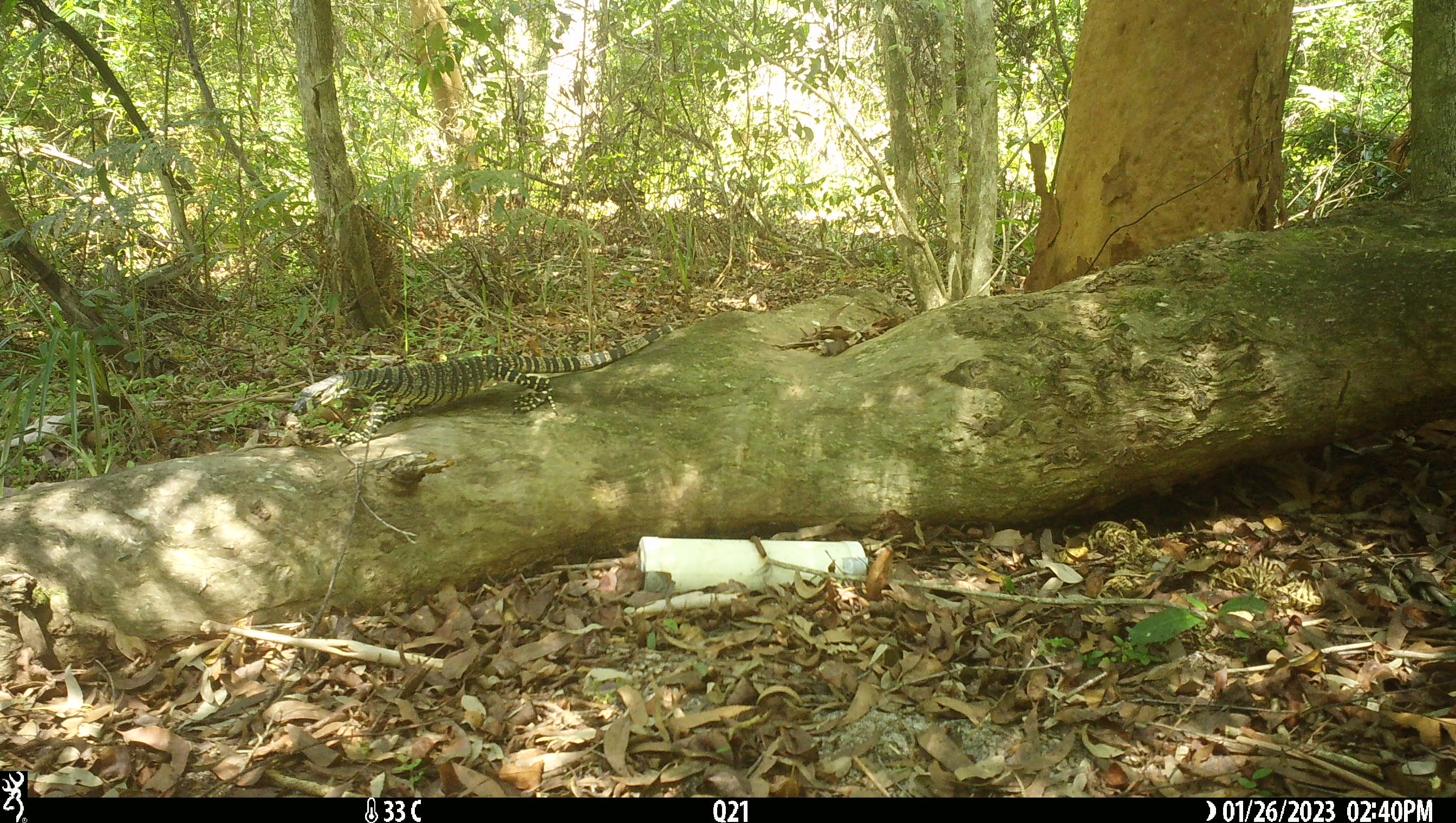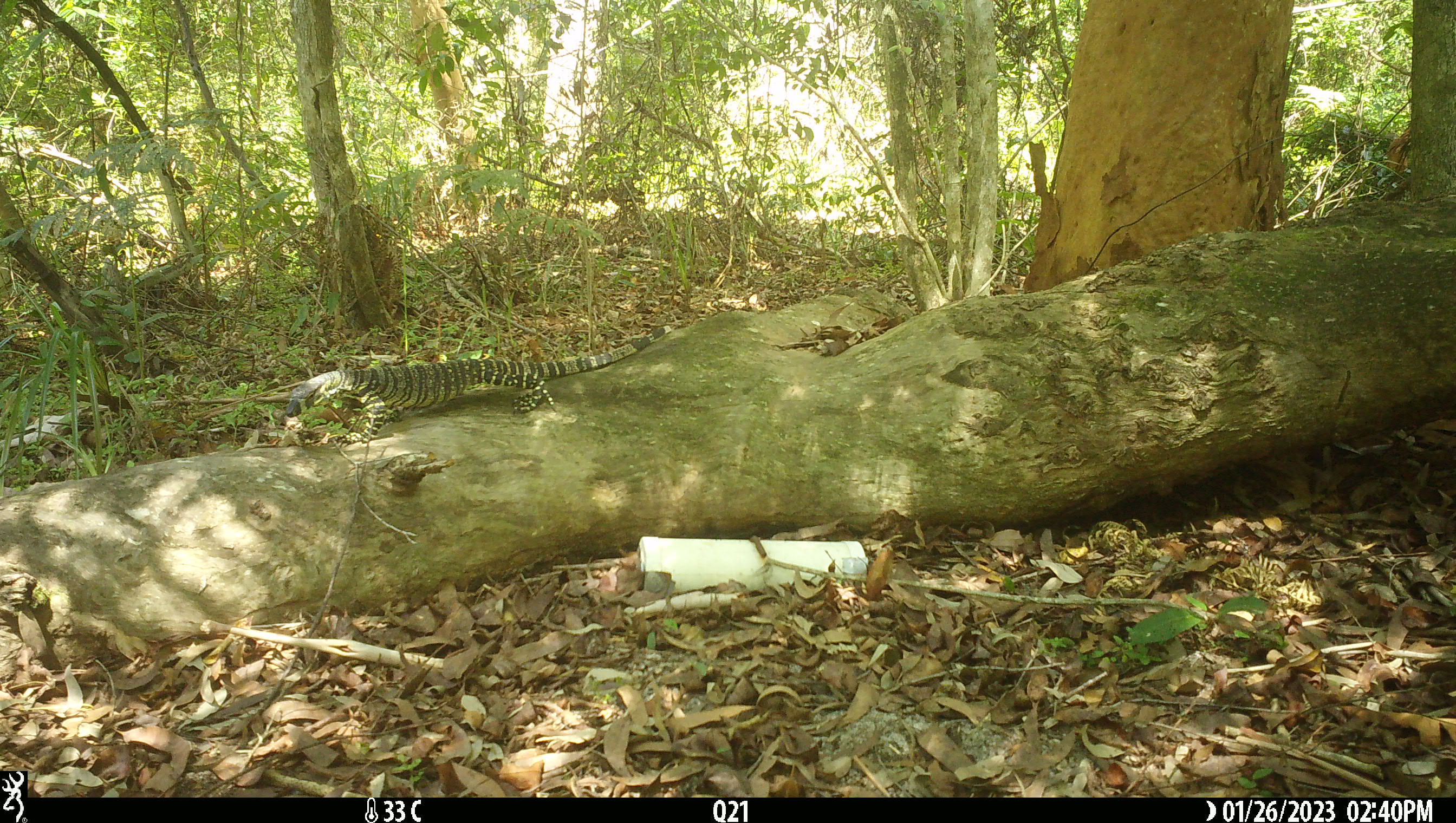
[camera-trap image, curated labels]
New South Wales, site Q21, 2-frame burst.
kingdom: Animalia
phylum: Chordata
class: Reptilia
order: Squamata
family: Varanidae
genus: Varanus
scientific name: Varanus varius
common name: lace monitor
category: goanna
Goanna (lace monitor) (Varanus varius).